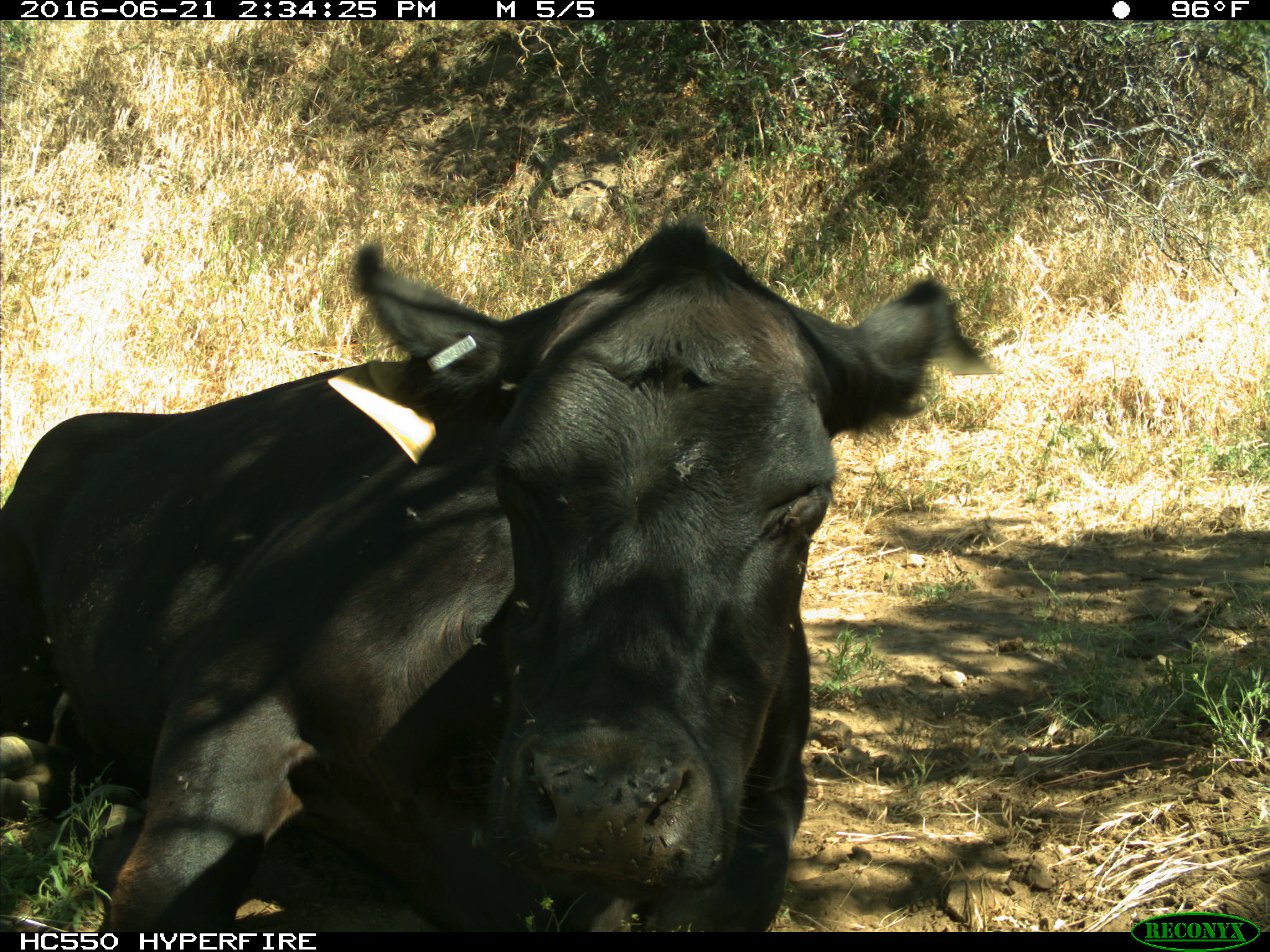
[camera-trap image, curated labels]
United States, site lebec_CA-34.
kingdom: Animalia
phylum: Chordata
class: Mammalia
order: Artiodactyla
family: Bovidae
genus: Bos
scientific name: Bos taurus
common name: domestic cow